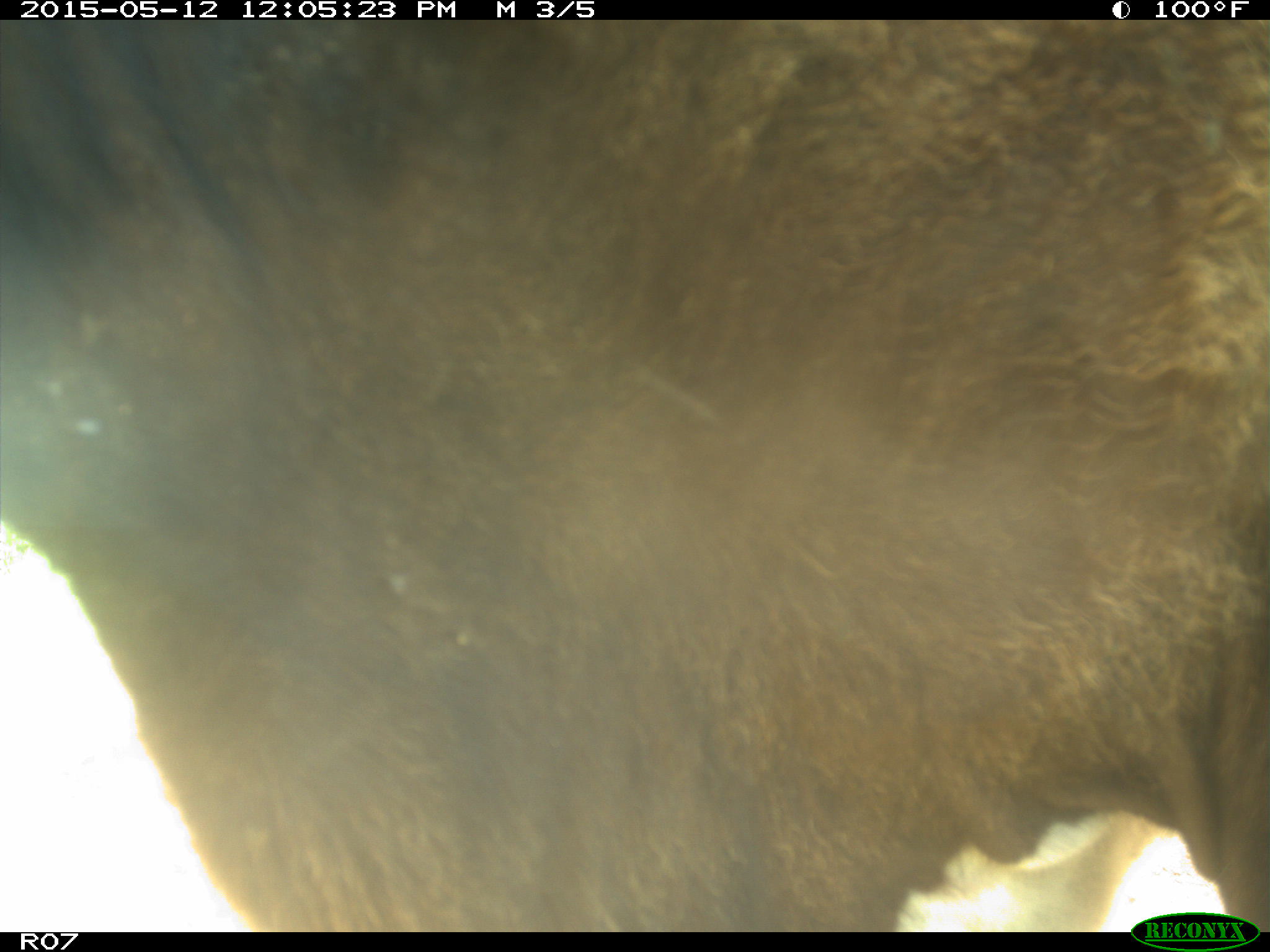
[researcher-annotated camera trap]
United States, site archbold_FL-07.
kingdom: Animalia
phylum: Chordata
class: Mammalia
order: Artiodactyla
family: Bovidae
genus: Bos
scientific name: Bos taurus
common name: domestic cow